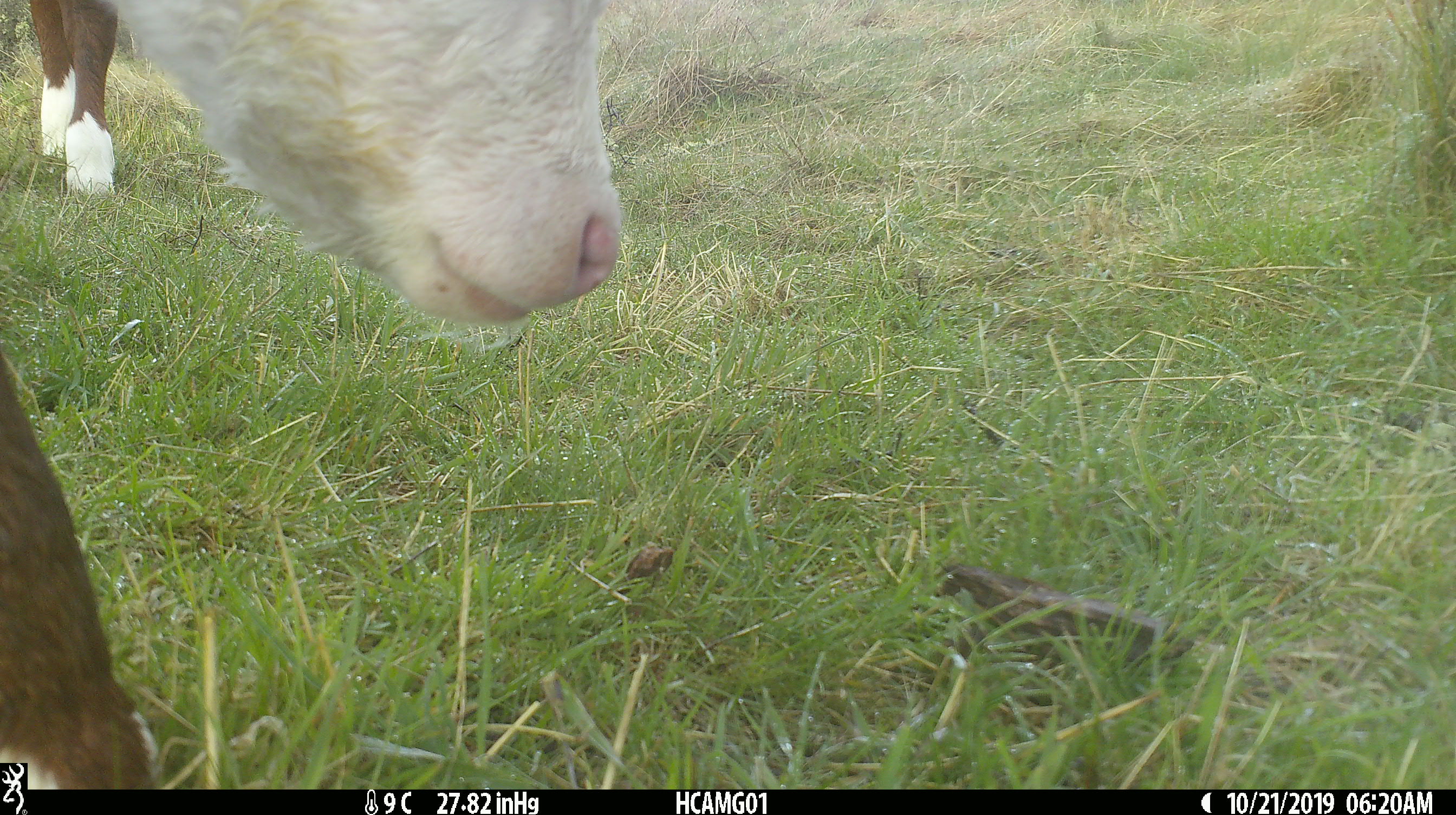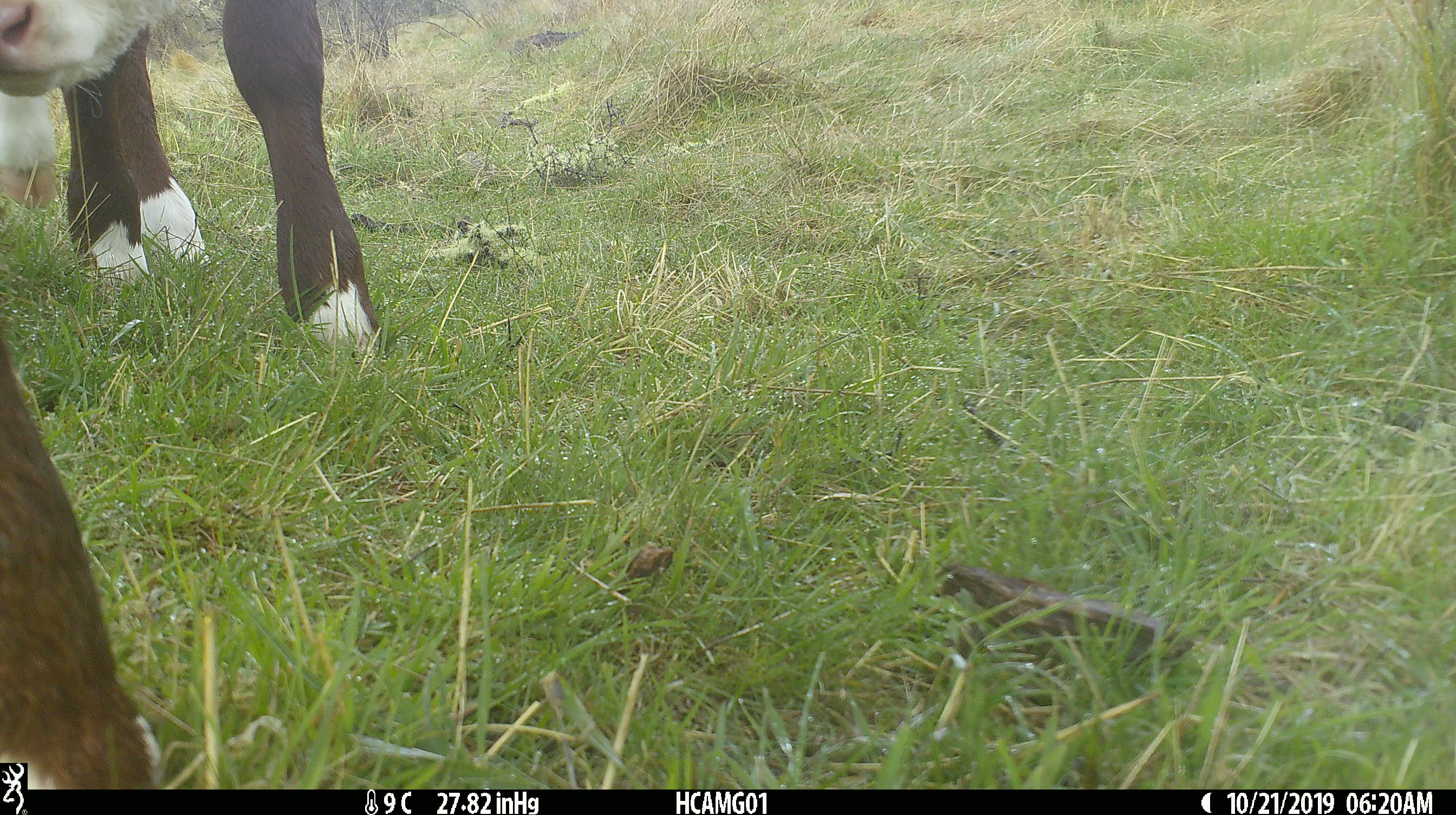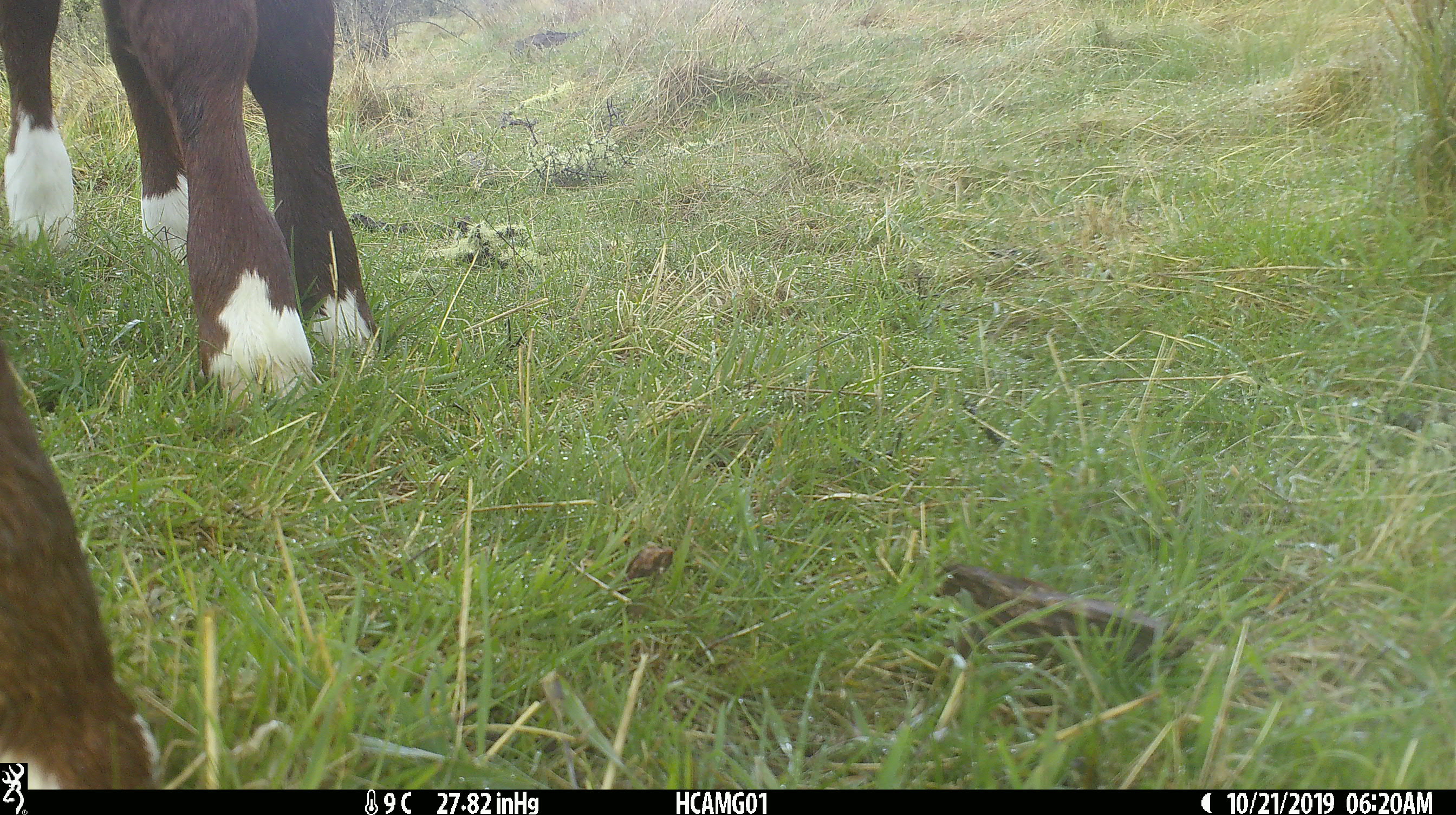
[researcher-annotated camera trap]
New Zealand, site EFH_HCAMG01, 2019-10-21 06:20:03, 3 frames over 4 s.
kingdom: Animalia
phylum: Chordata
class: Mammalia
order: Artiodactyla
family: Bovidae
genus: Bos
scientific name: Bos taurus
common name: domestic cow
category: cow